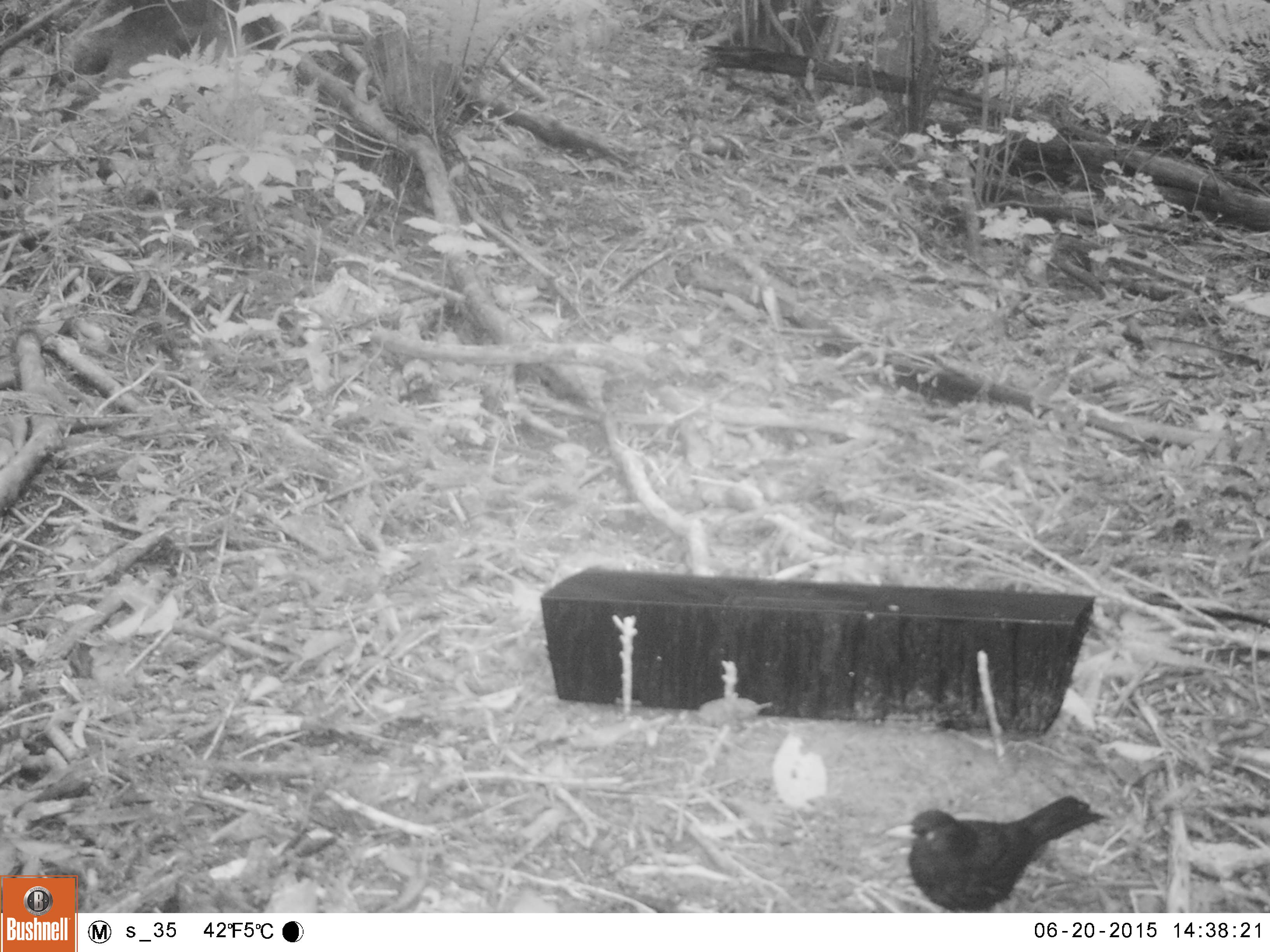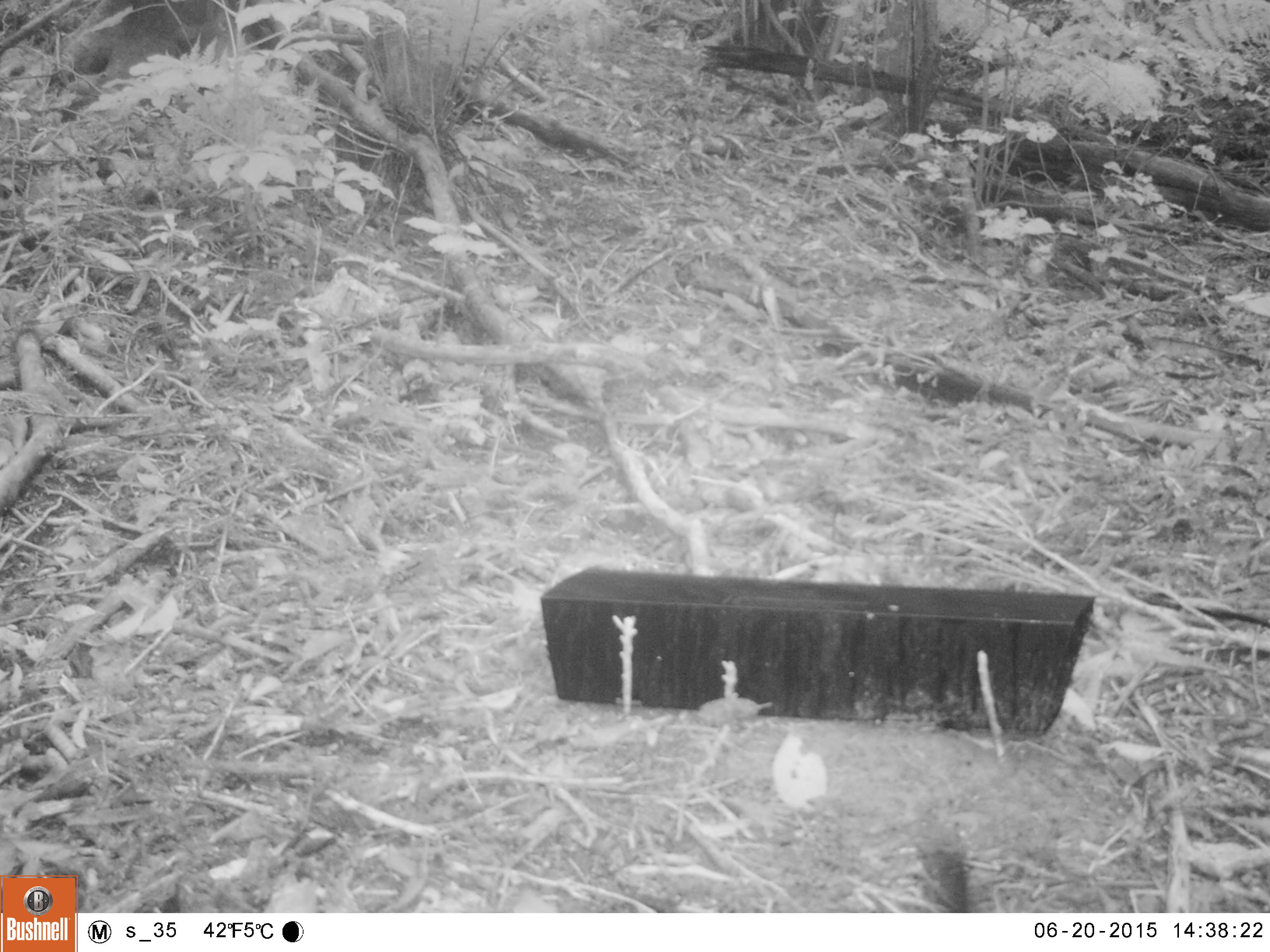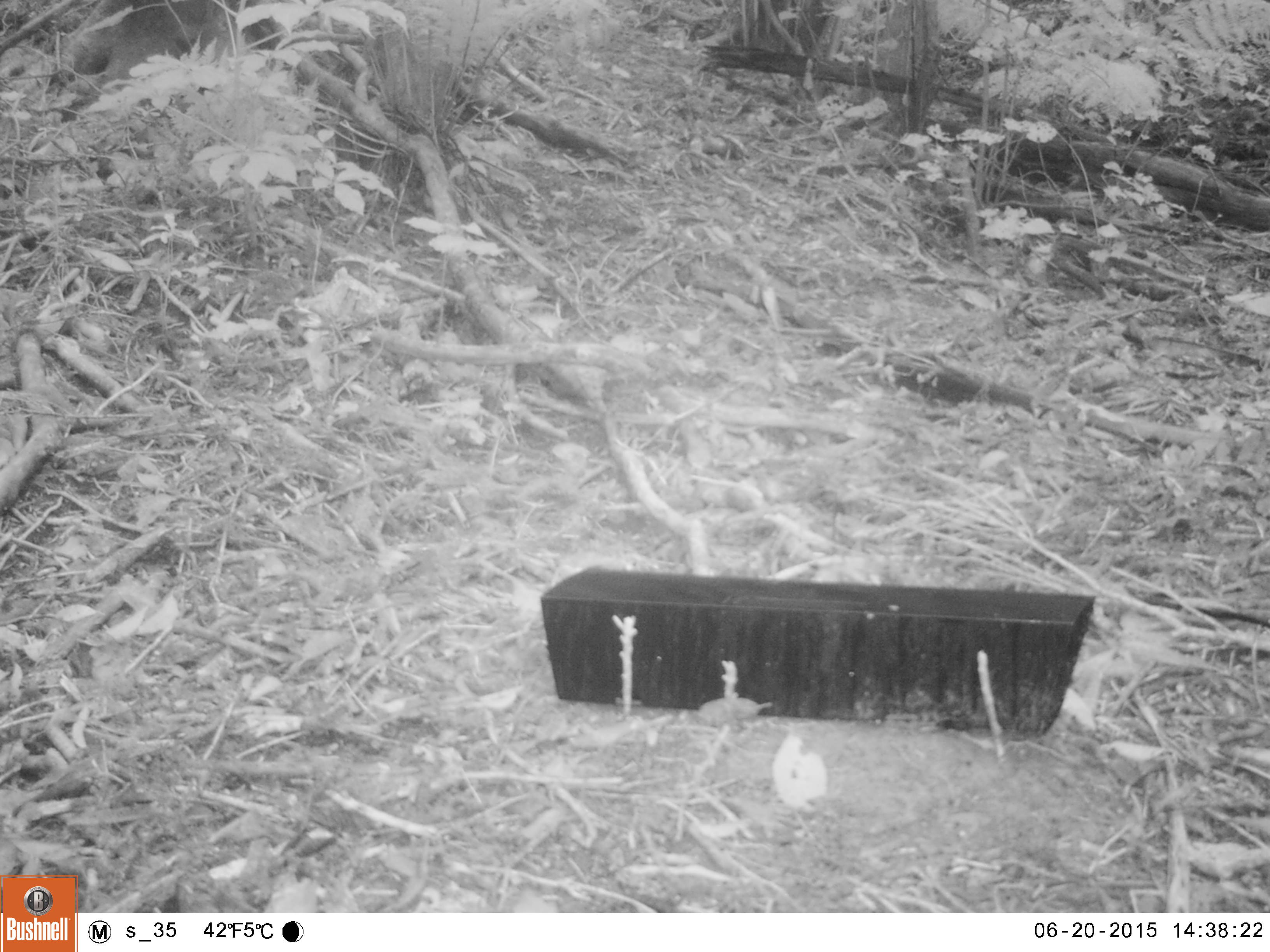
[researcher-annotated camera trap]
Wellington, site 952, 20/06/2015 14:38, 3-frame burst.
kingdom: Animalia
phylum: Chordata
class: Aves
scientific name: Aves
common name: bird